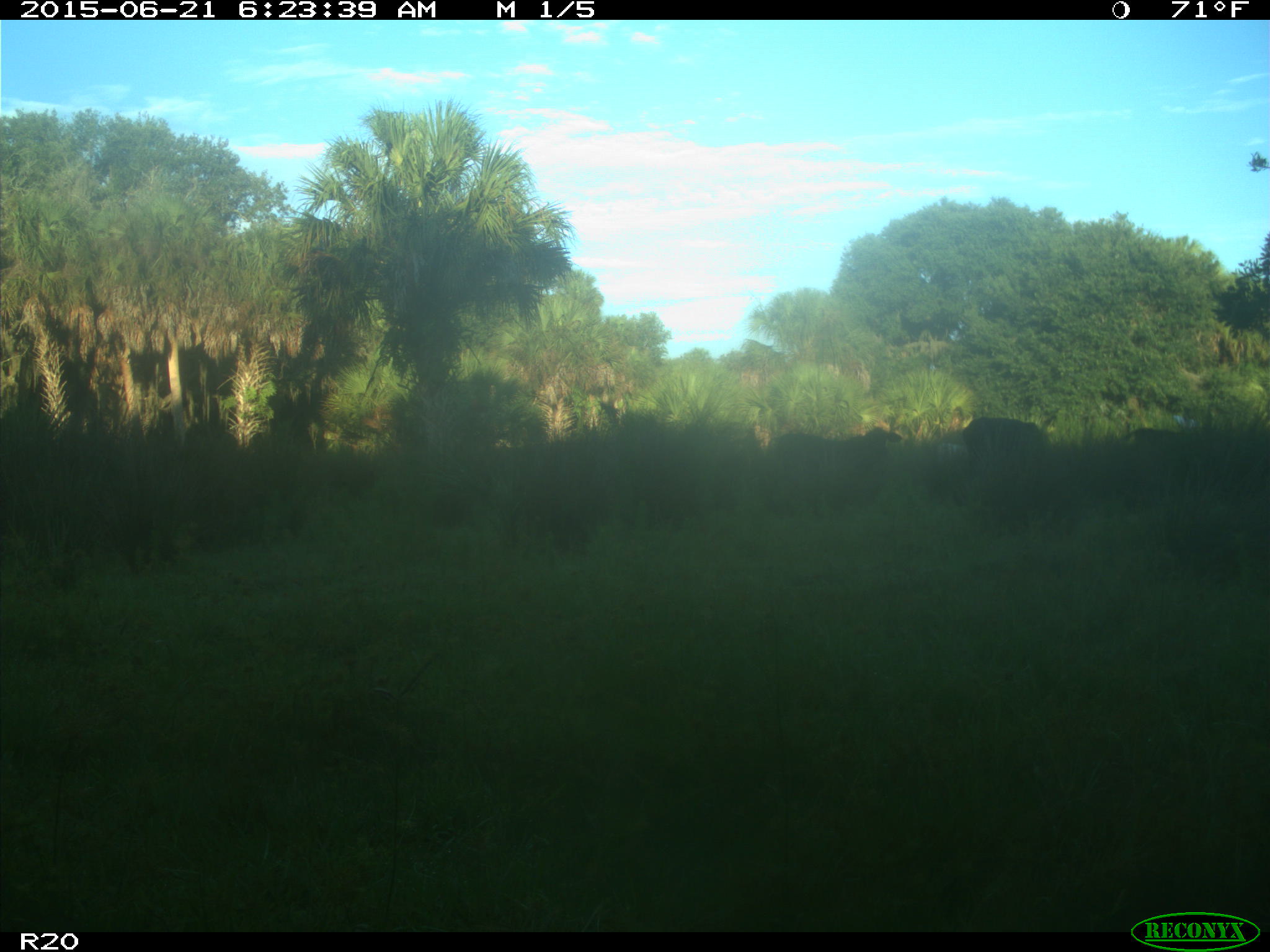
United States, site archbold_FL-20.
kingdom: Animalia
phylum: Chordata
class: Mammalia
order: Artiodactyla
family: Bovidae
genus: Bos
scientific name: Bos taurus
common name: domestic cow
Bos taurus (domestic cow).